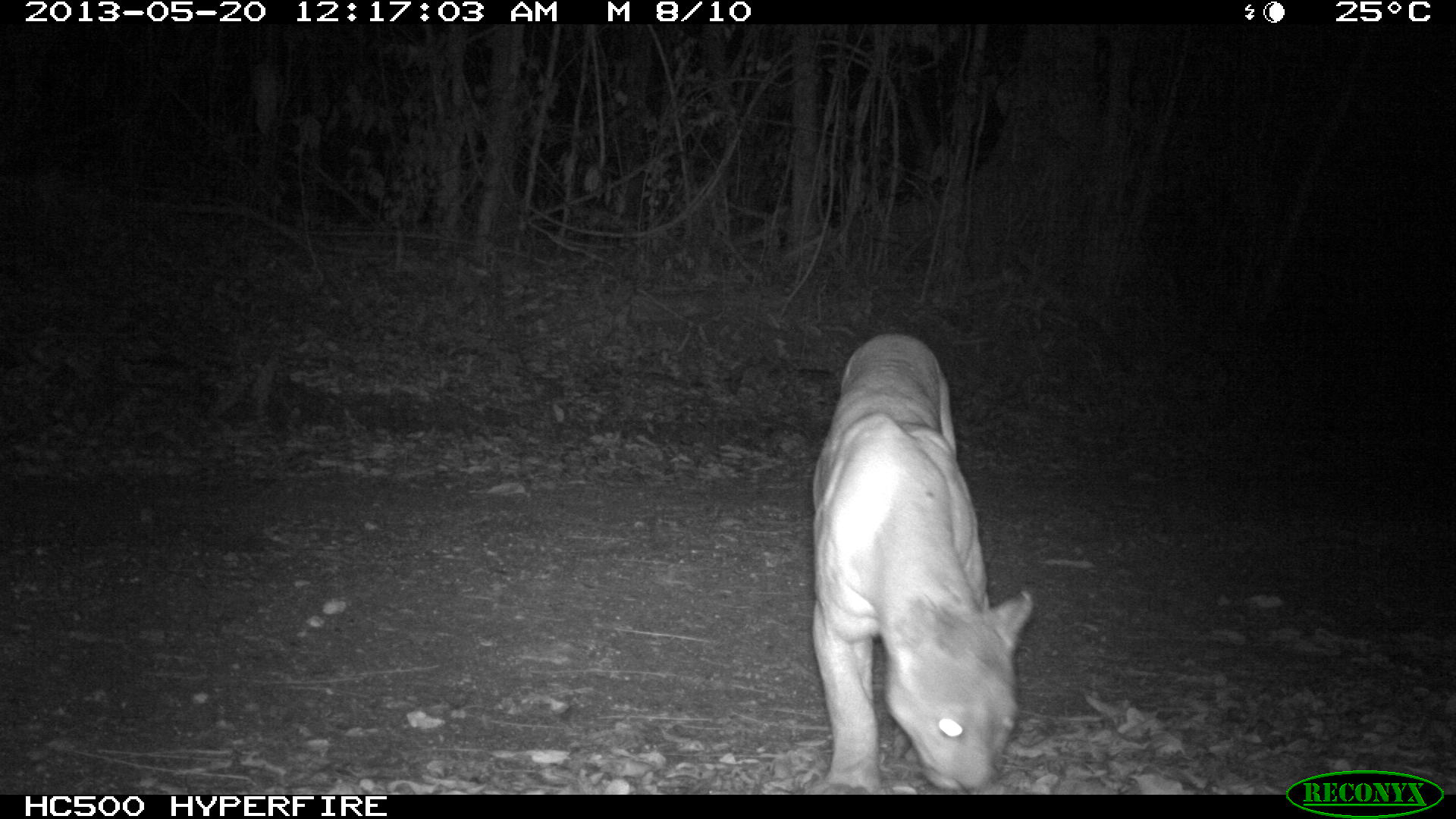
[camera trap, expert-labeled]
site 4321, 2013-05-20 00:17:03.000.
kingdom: Animalia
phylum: Chordata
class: Mammalia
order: Carnivora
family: Felidae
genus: Puma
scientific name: Puma concolor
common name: mountain lion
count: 1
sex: male